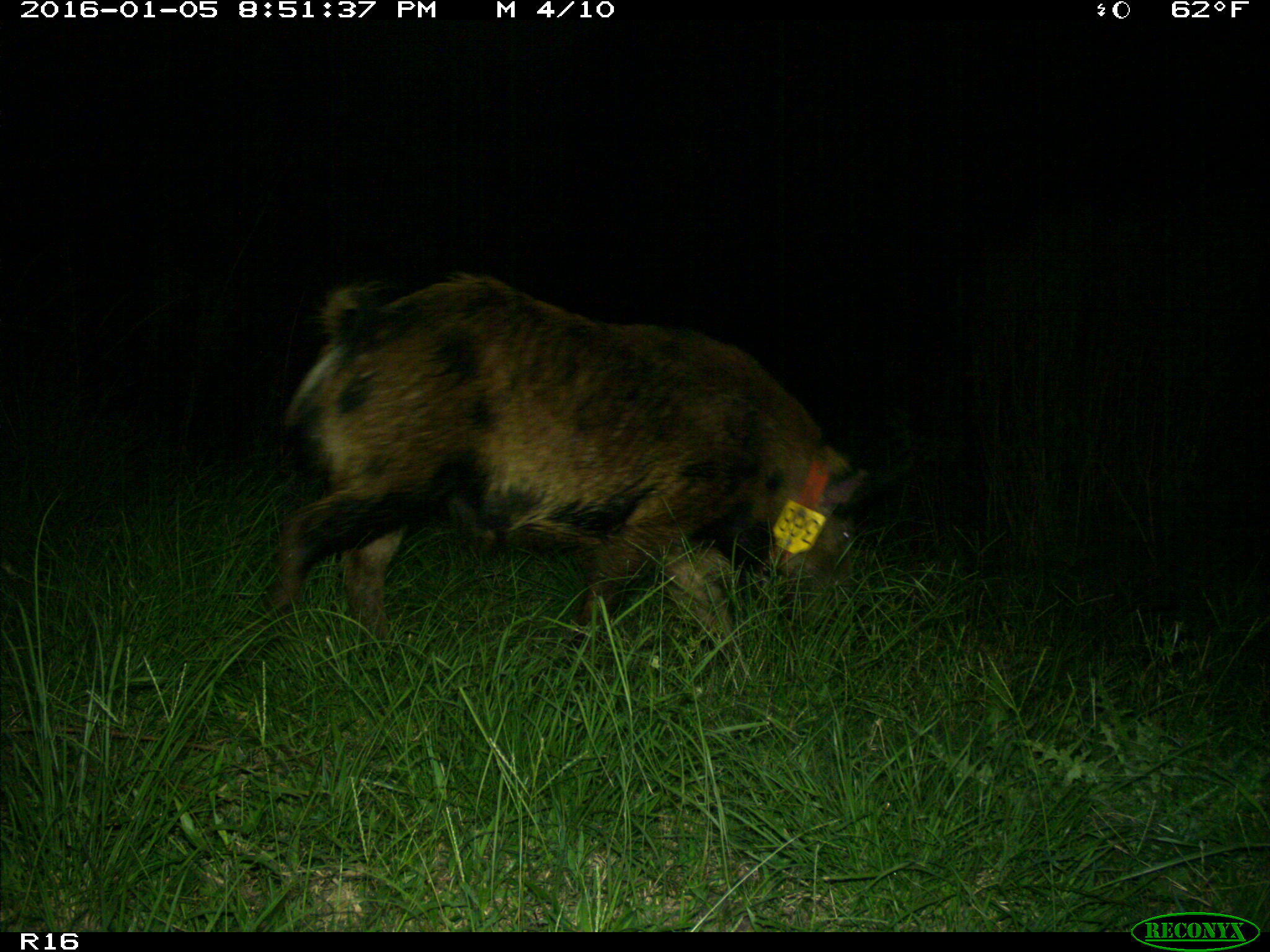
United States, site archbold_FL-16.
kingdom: Animalia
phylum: Chordata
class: Mammalia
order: Artiodactyla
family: Suidae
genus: Sus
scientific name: Sus scrofa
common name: wild boar